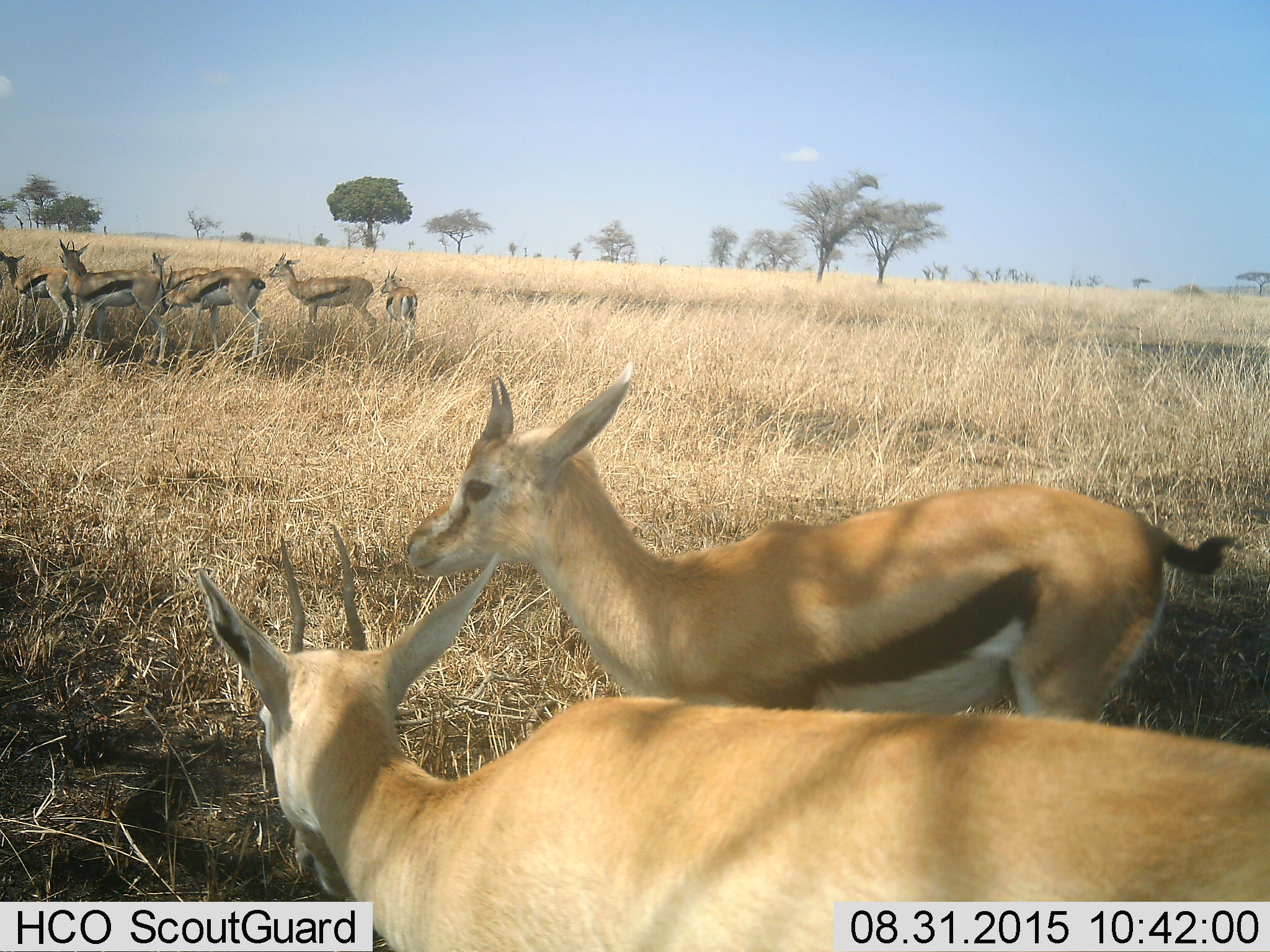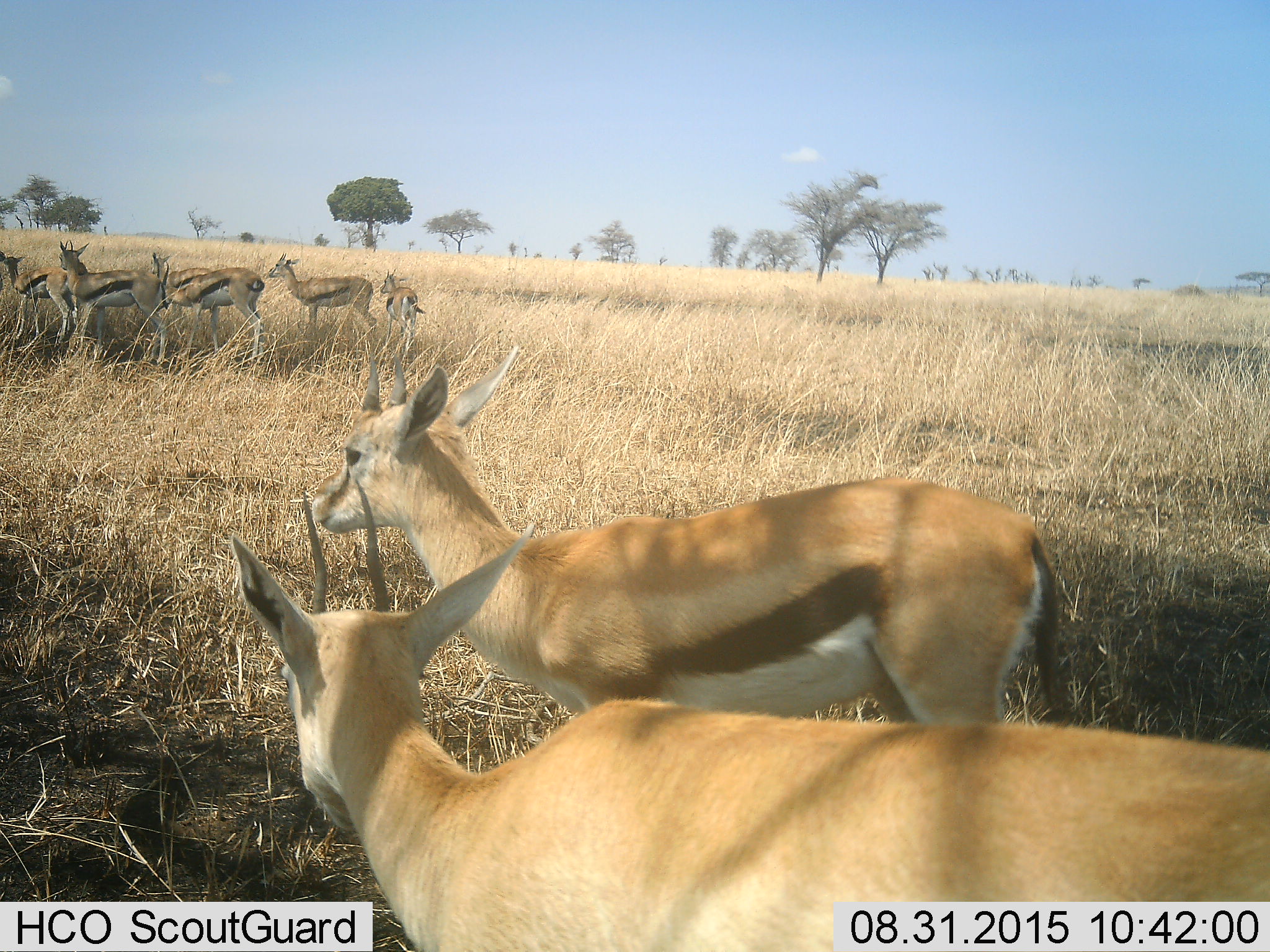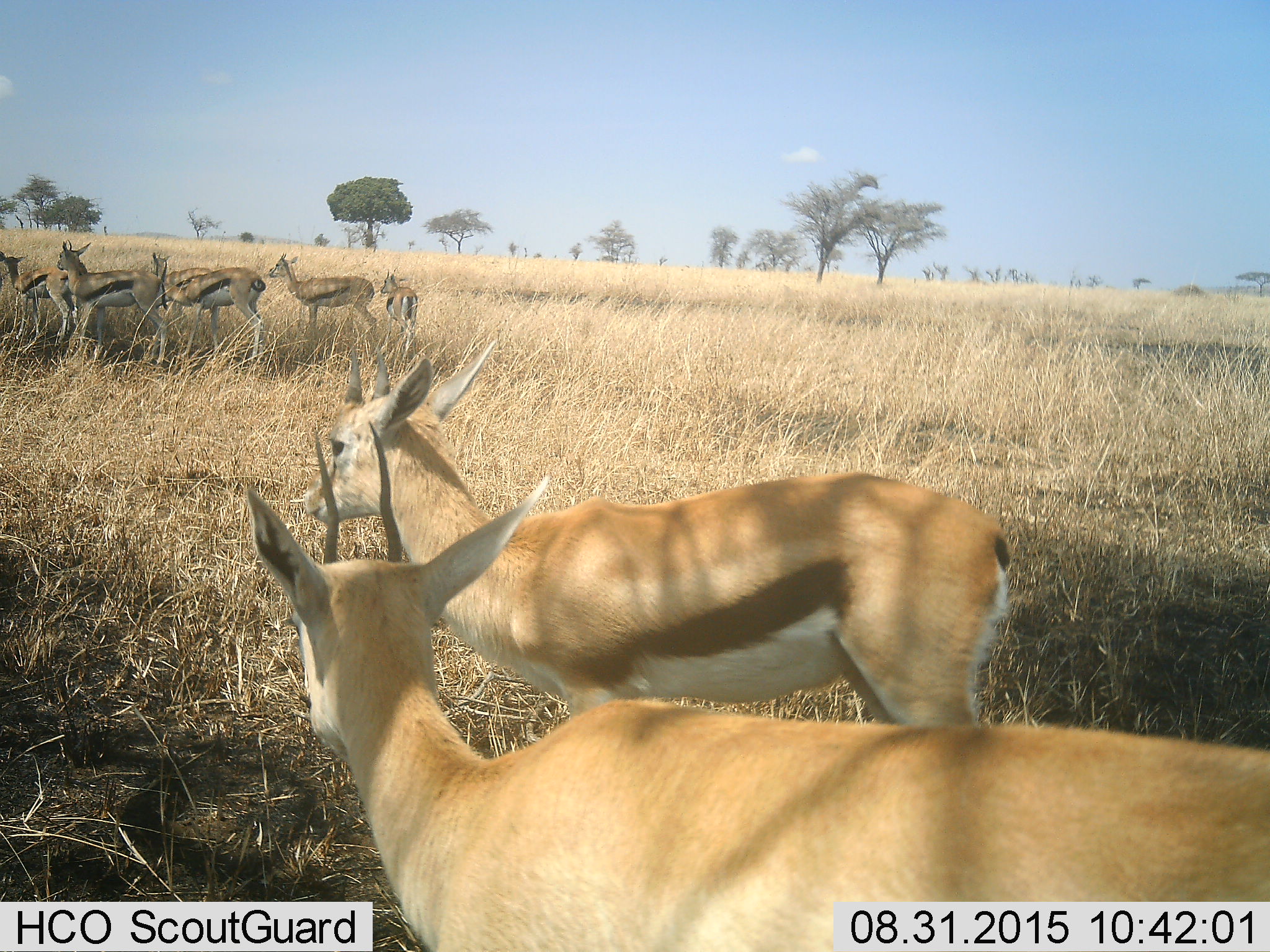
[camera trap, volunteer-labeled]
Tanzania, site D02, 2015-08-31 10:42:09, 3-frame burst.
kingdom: Animalia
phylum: Chordata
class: Mammalia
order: Artiodactyla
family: Bovidae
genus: Eudorcas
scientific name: Eudorcas thomsonii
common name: thomson's gazelle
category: gazellethomsons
Gazellethomsons (thomson's gazelle) (Eudorcas thomsonii), count 8. Behavior (volunteer vote fractions): standing 83%, resting 0%, moving 33%, interacting 6%. Young present (vote fraction): 17%. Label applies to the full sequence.